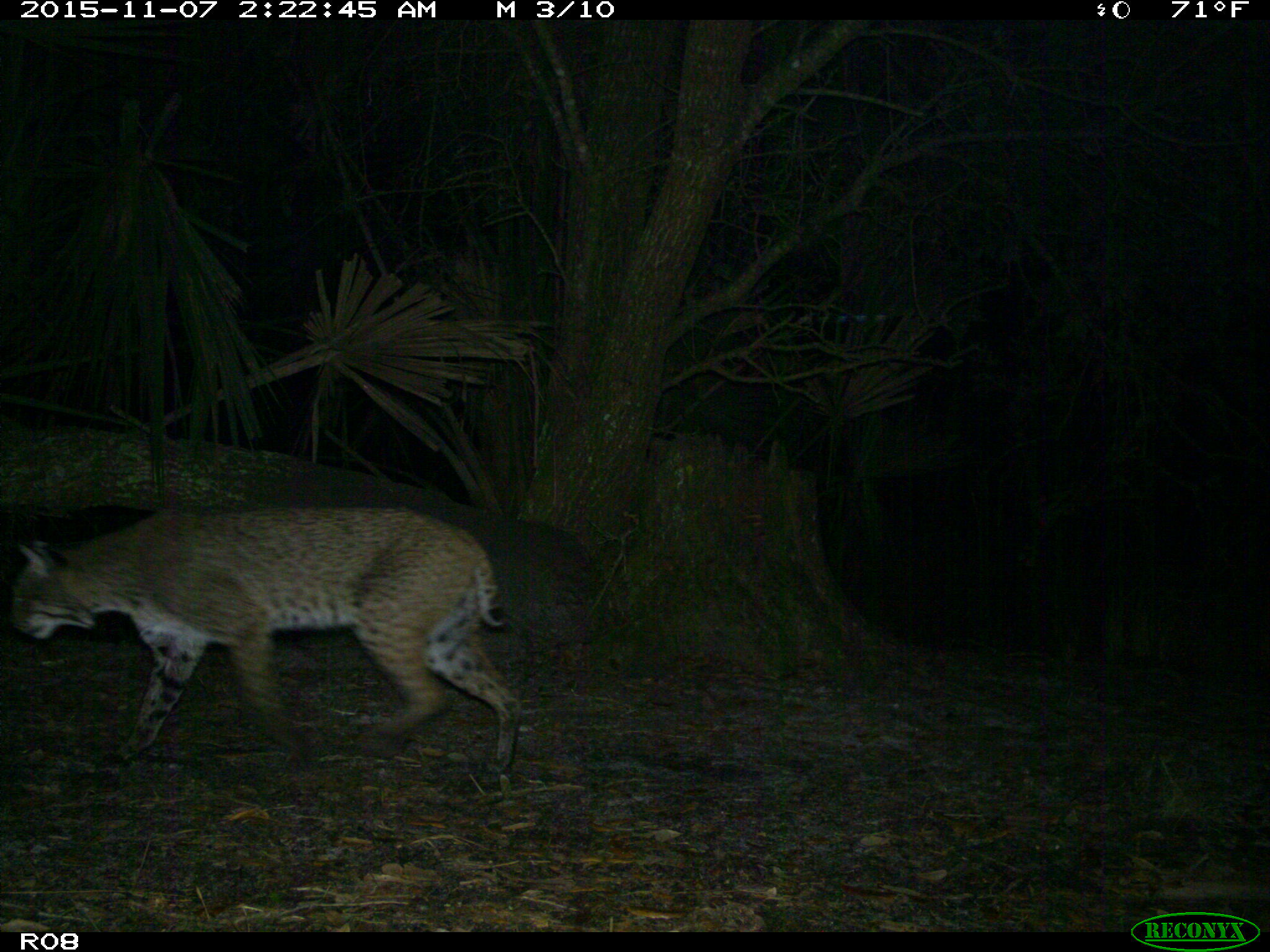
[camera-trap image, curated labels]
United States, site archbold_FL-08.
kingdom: Animalia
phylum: Chordata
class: Mammalia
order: Carnivora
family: Felidae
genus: Lynx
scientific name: Lynx rufus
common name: bobcat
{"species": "Lynx rufus (bobcat)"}